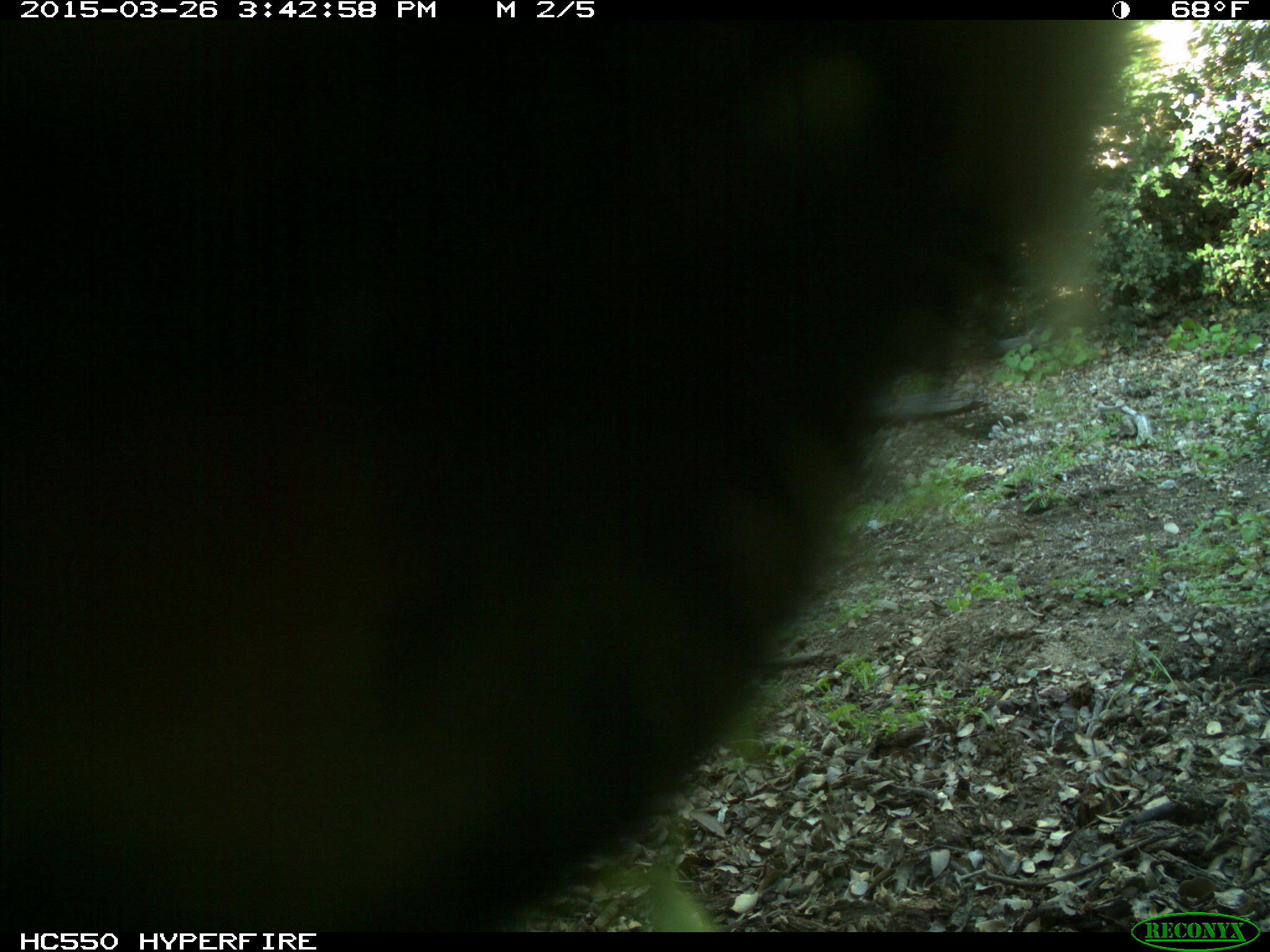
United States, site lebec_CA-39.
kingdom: Animalia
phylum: Chordata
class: Mammalia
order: Artiodactyla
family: Bovidae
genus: Bos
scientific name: Bos taurus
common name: domestic cow